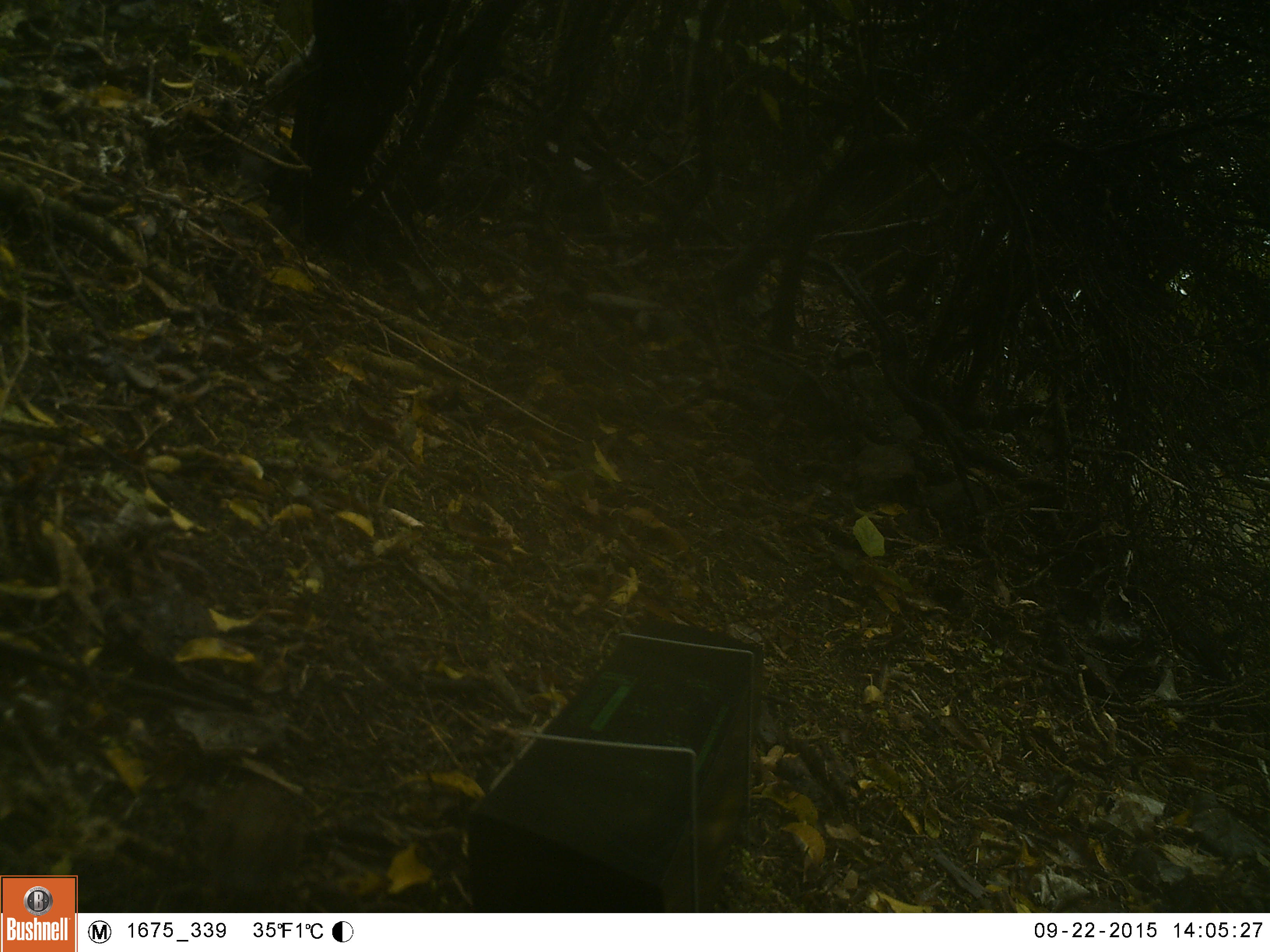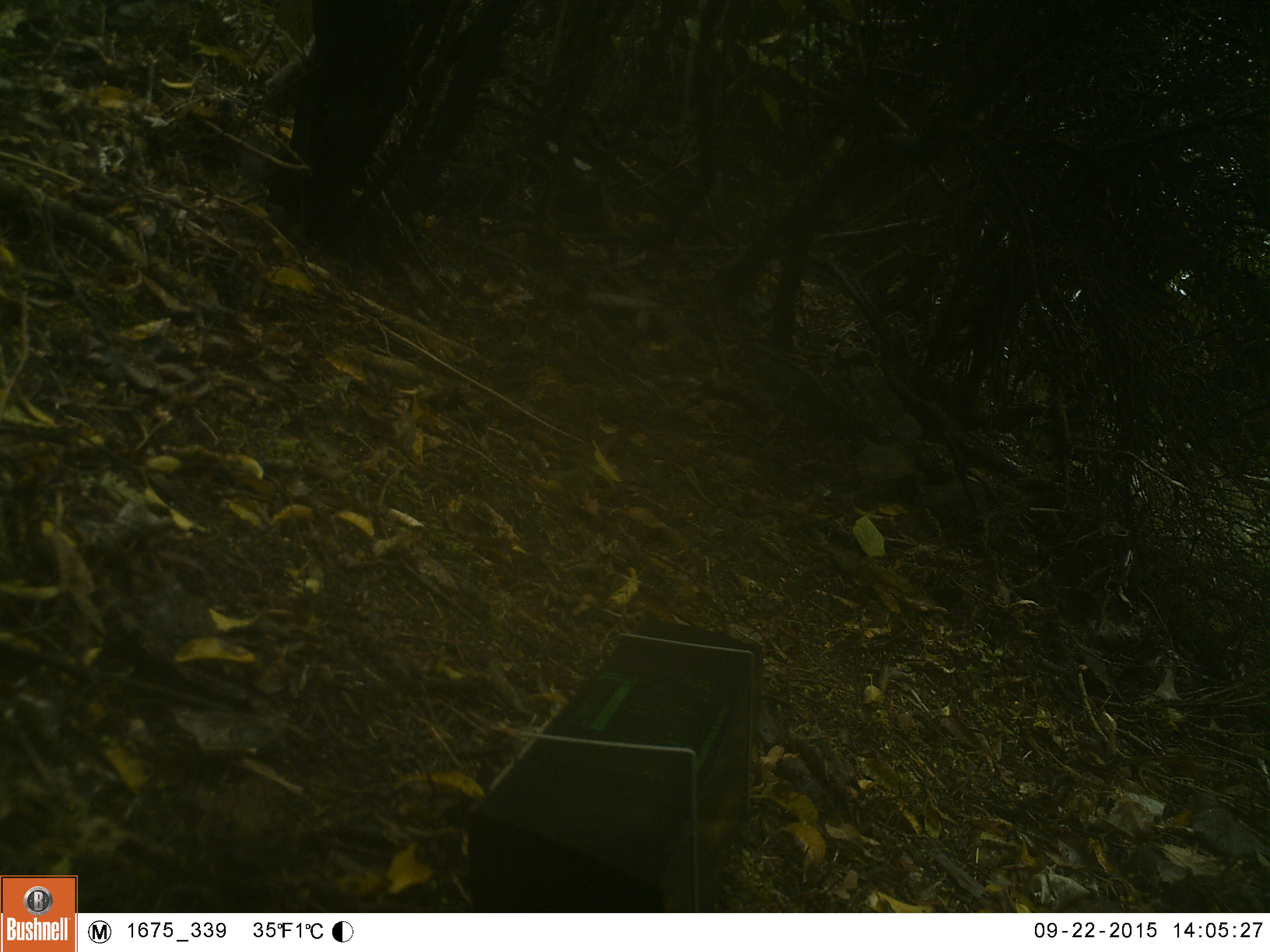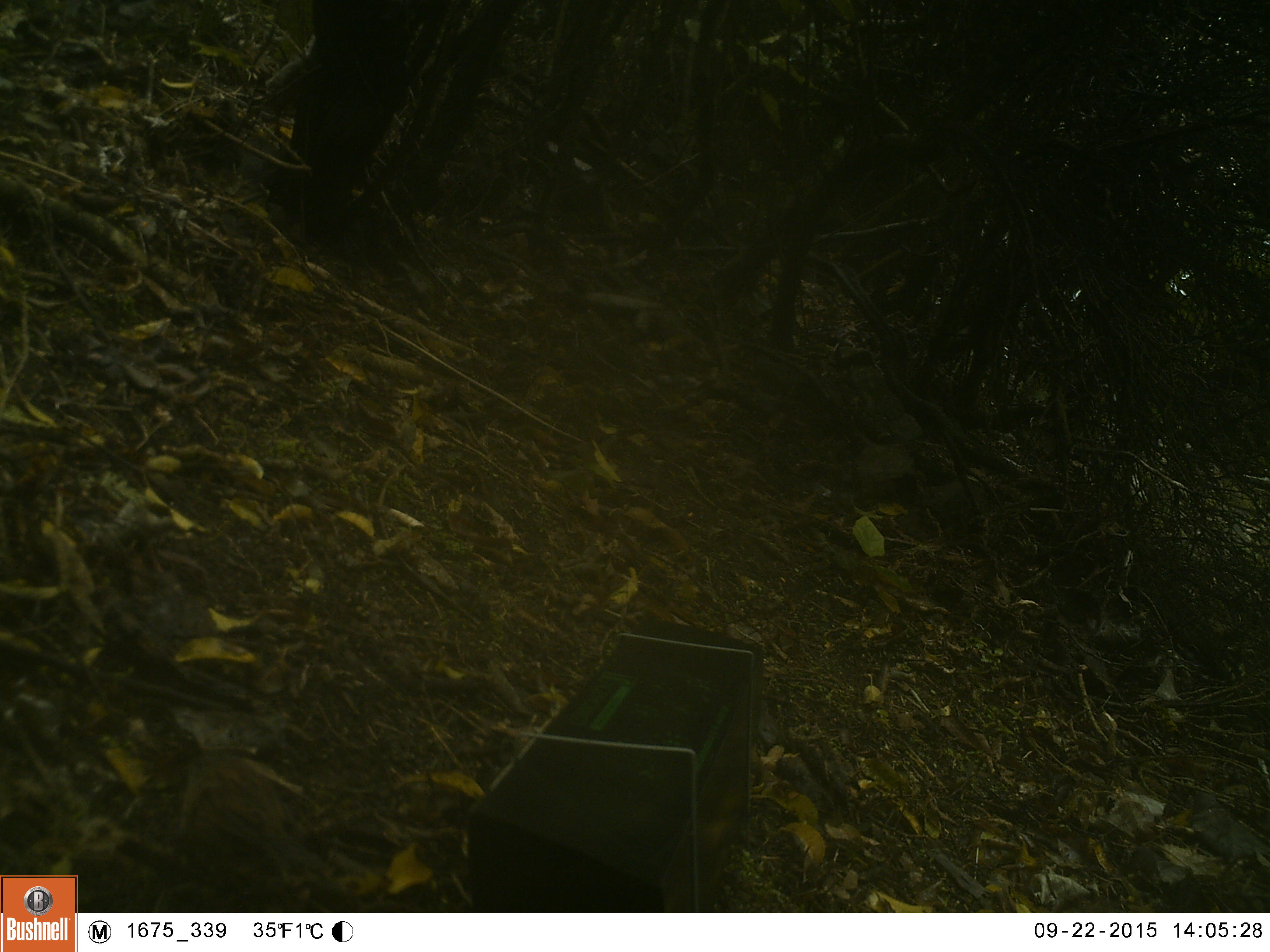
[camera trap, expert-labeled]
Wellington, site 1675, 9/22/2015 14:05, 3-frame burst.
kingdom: Animalia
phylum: Chordata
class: Aves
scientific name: Aves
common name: bird